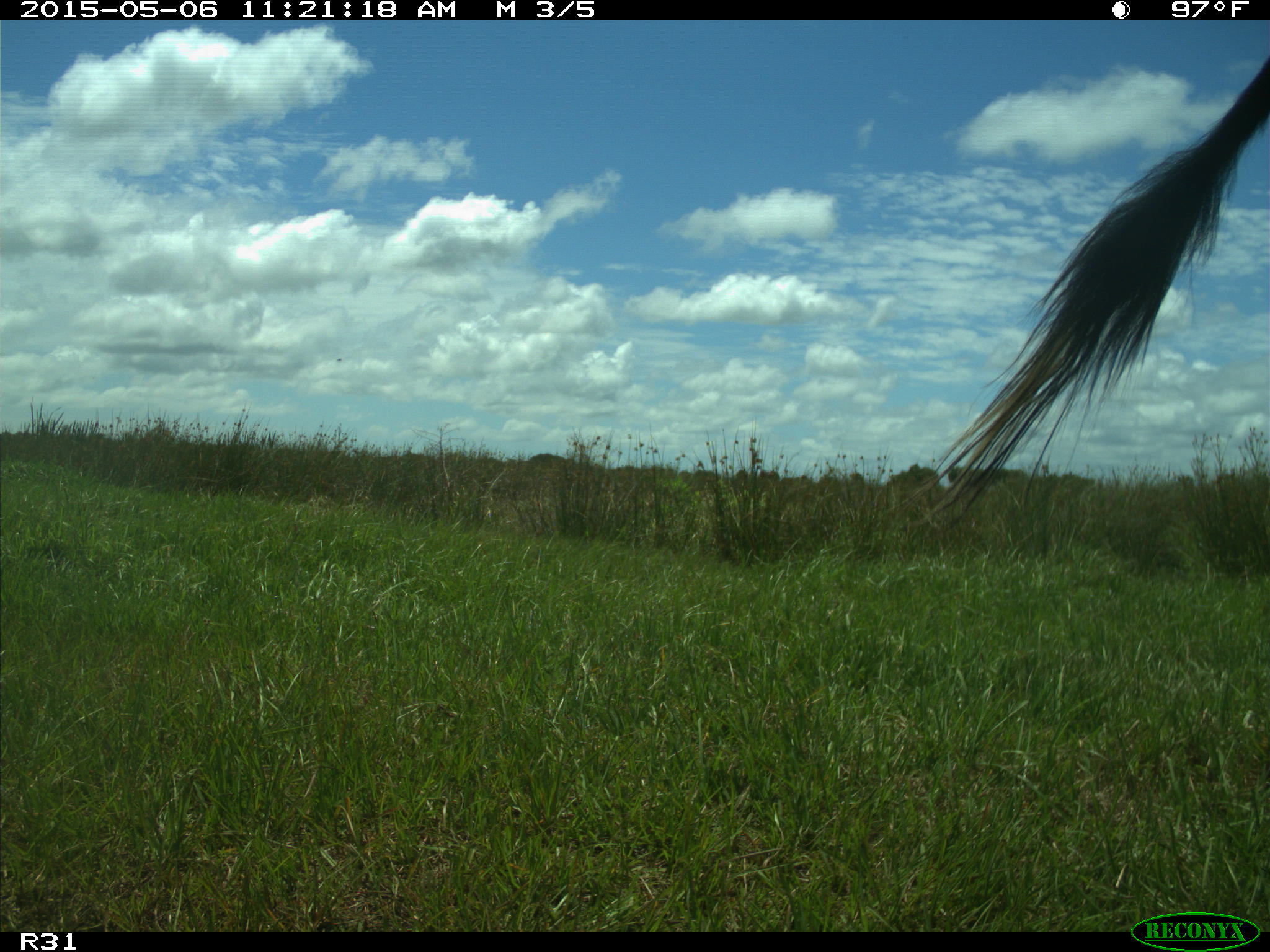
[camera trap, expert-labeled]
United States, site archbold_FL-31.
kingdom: Animalia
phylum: Chordata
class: Mammalia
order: Artiodactyla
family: Bovidae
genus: Bos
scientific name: Bos taurus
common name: domestic cow